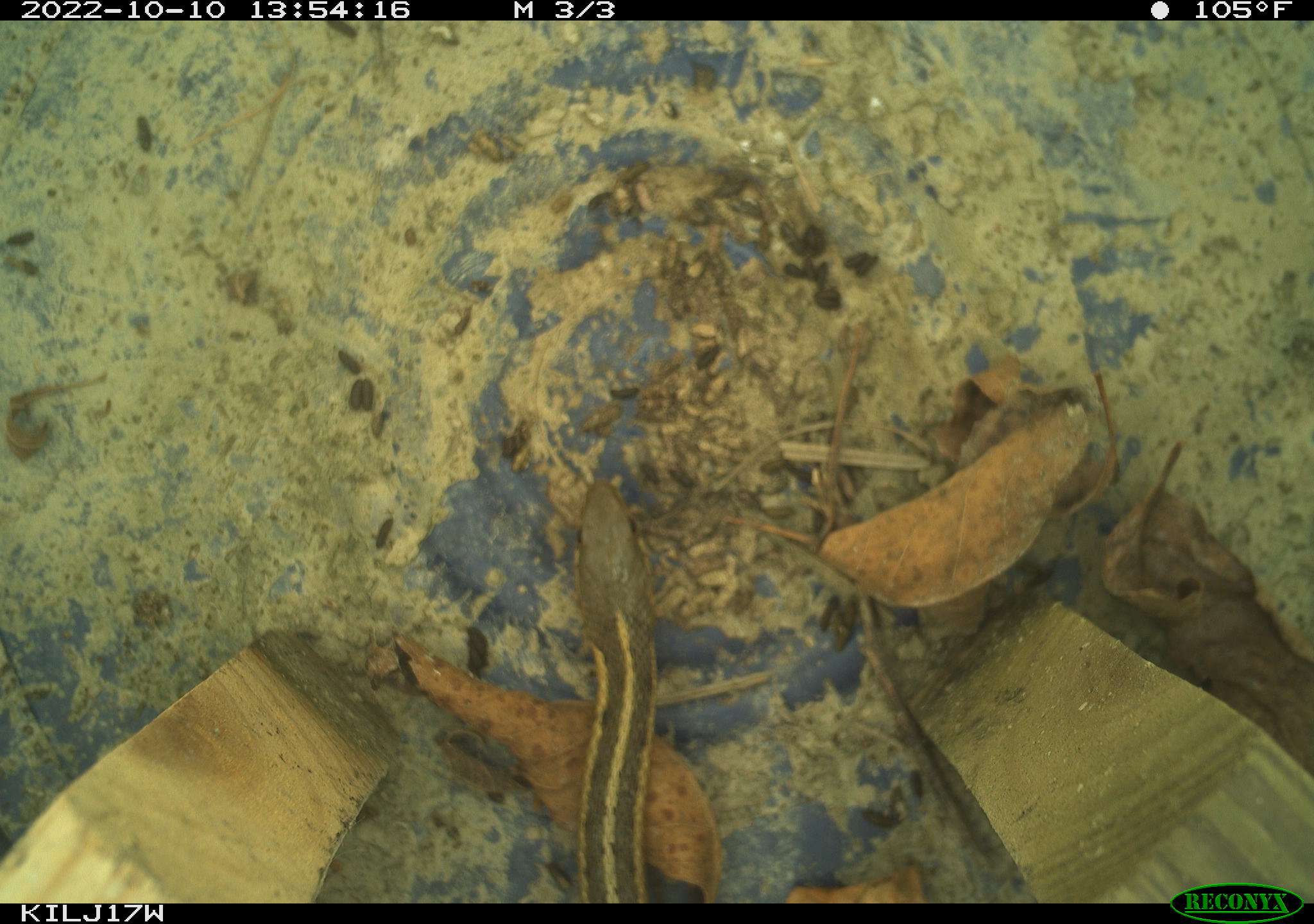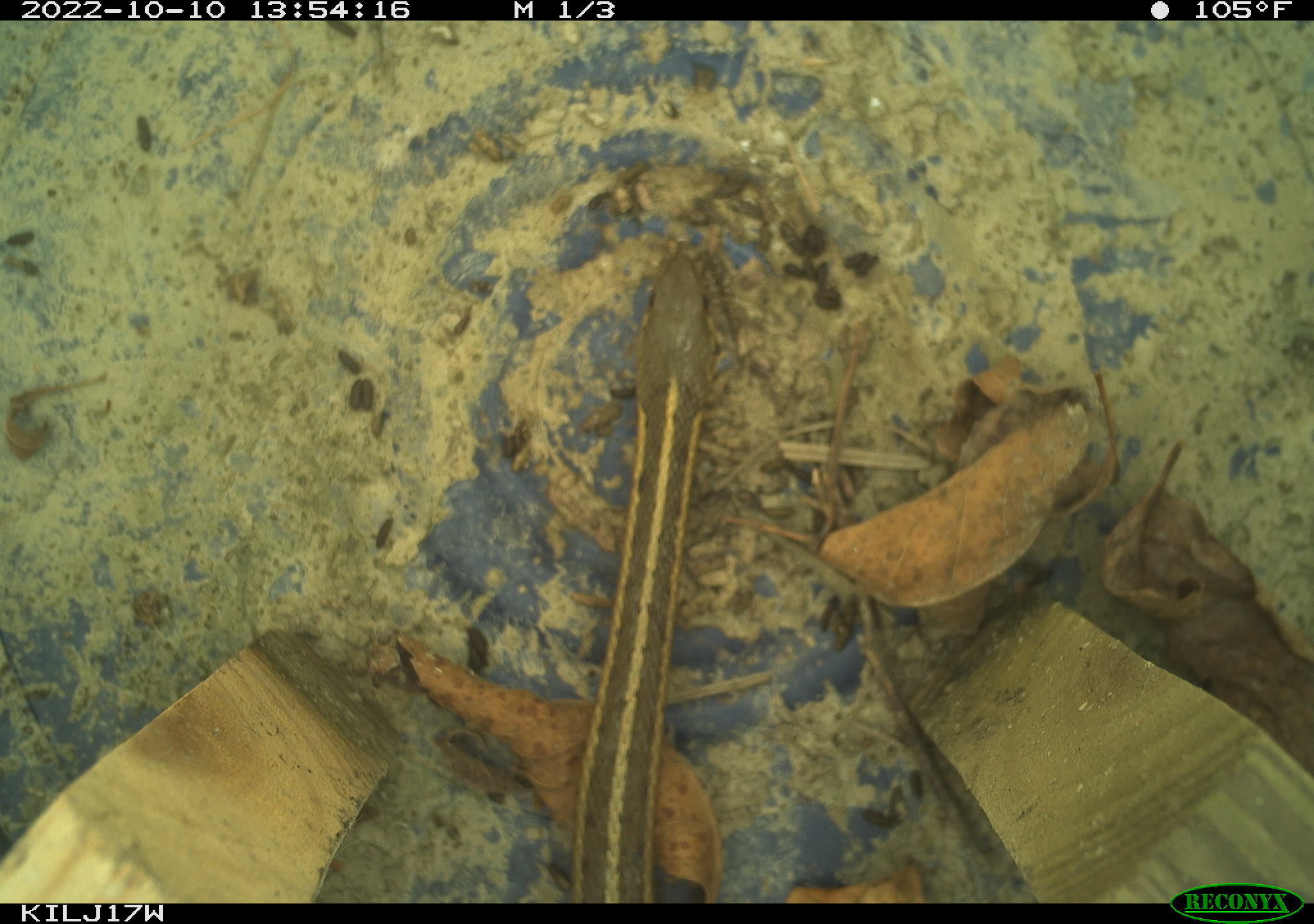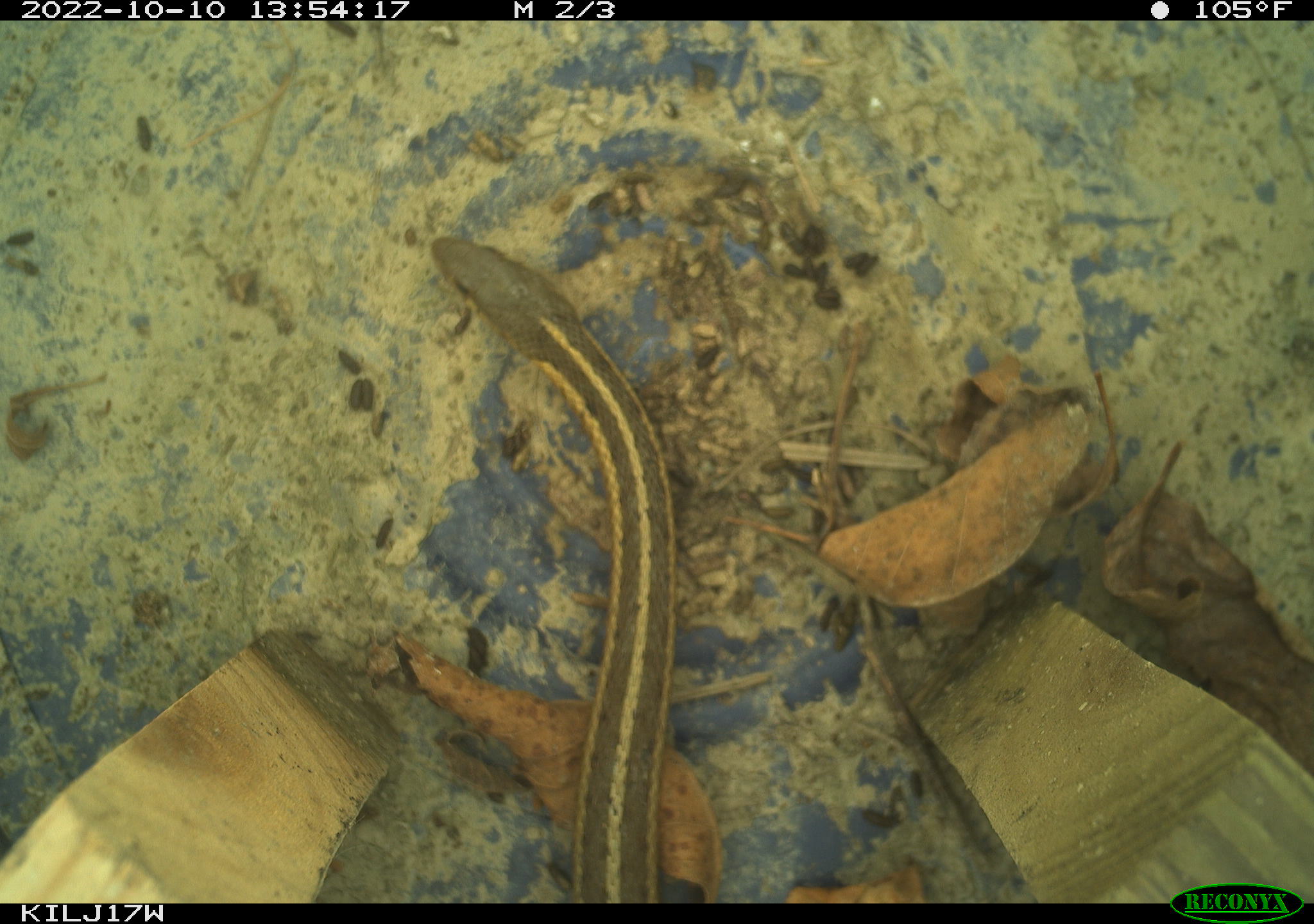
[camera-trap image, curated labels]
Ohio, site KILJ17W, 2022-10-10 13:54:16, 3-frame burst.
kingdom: Animalia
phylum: Chordata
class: Reptilia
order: Squamata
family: Colubridae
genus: Thamnophis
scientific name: Thamnophis sirtalis sirtalis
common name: eastern gartersnake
Eastern gartersnake (Thamnophis sirtalis sirtalis).